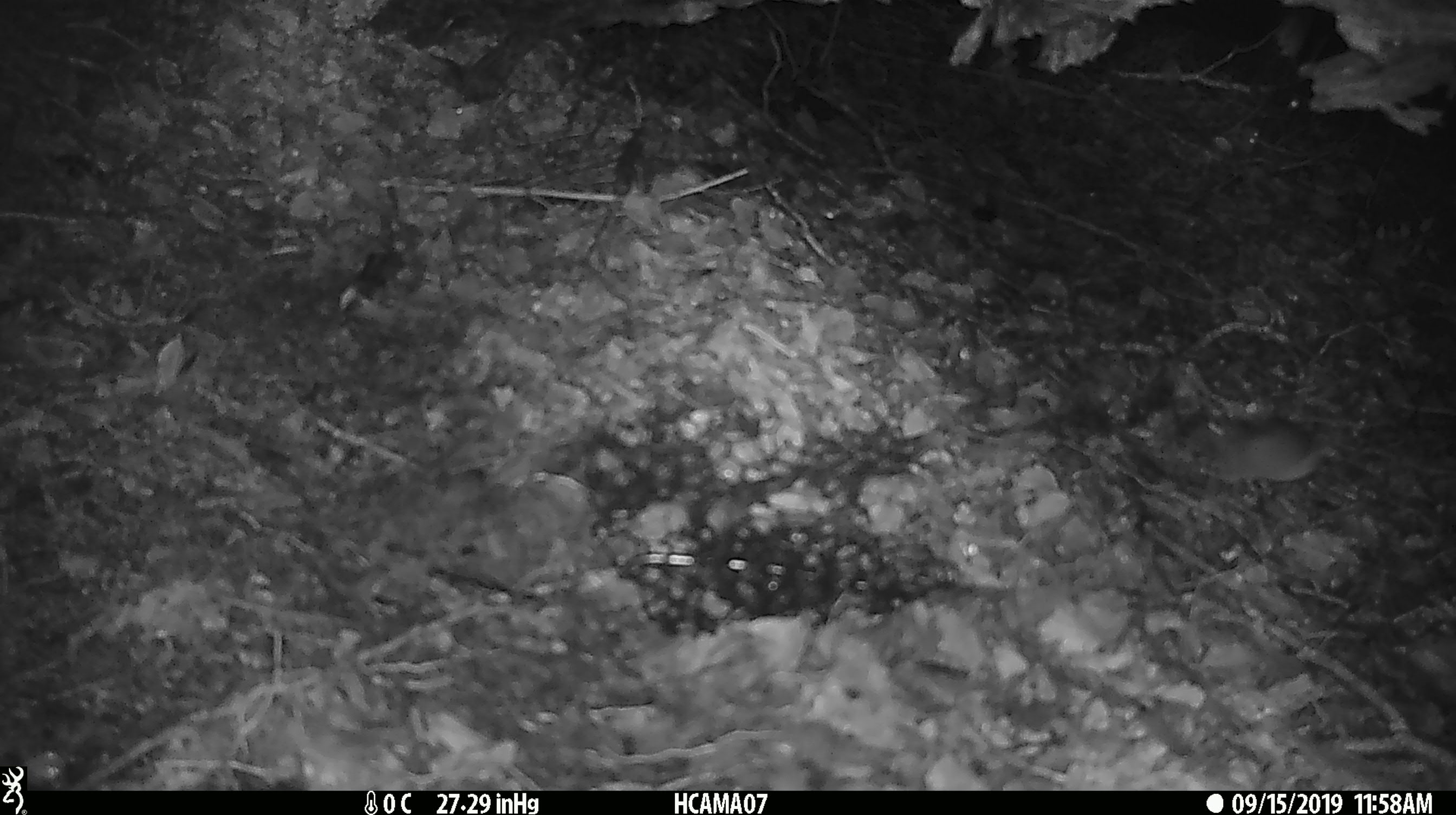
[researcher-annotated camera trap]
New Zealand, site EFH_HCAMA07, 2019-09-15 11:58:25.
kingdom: Animalia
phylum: Chordata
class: Mammalia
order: Rodentia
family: Muridae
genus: Mus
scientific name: Mus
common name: mouse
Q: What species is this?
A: Mouse (Mus).